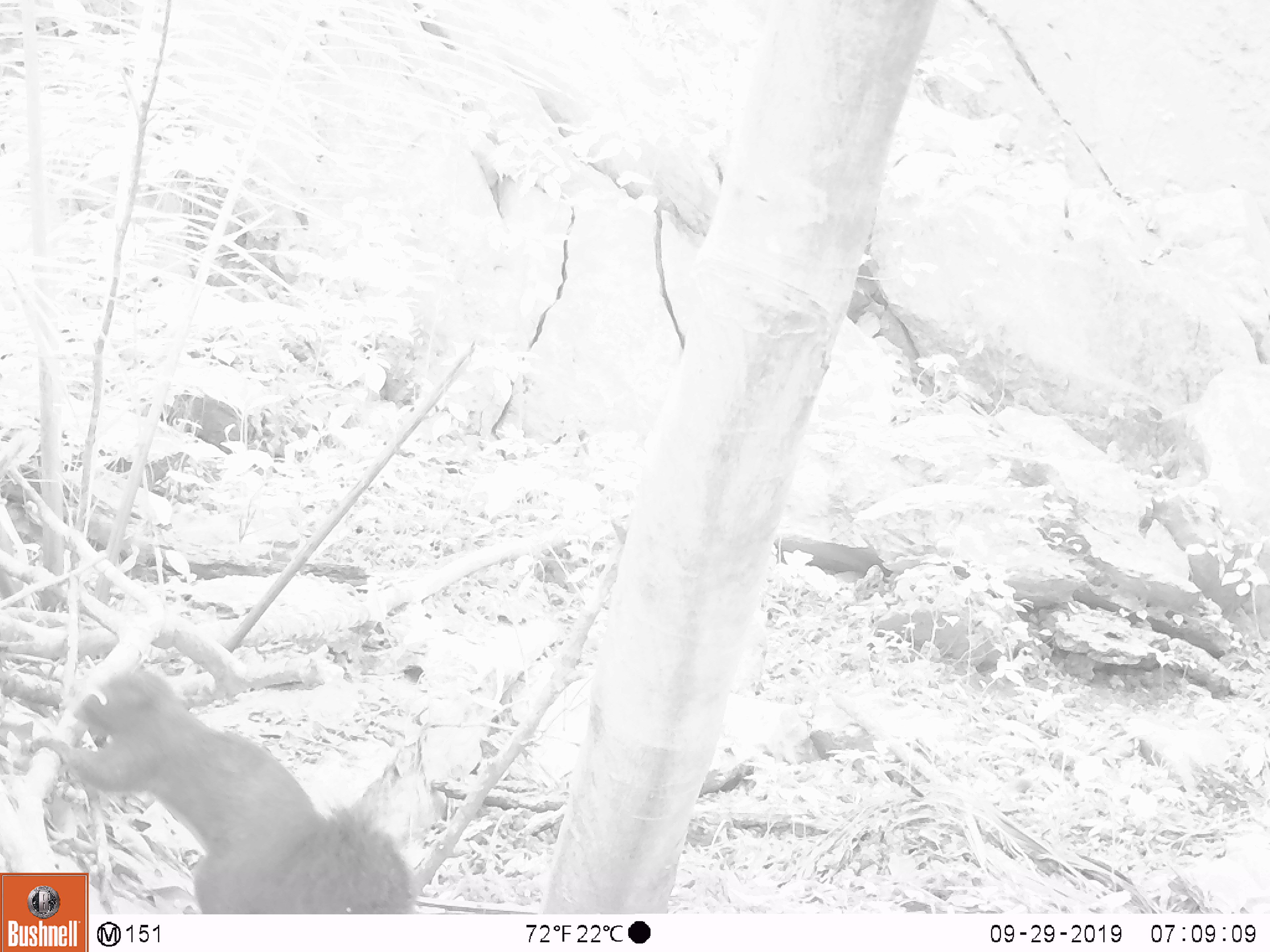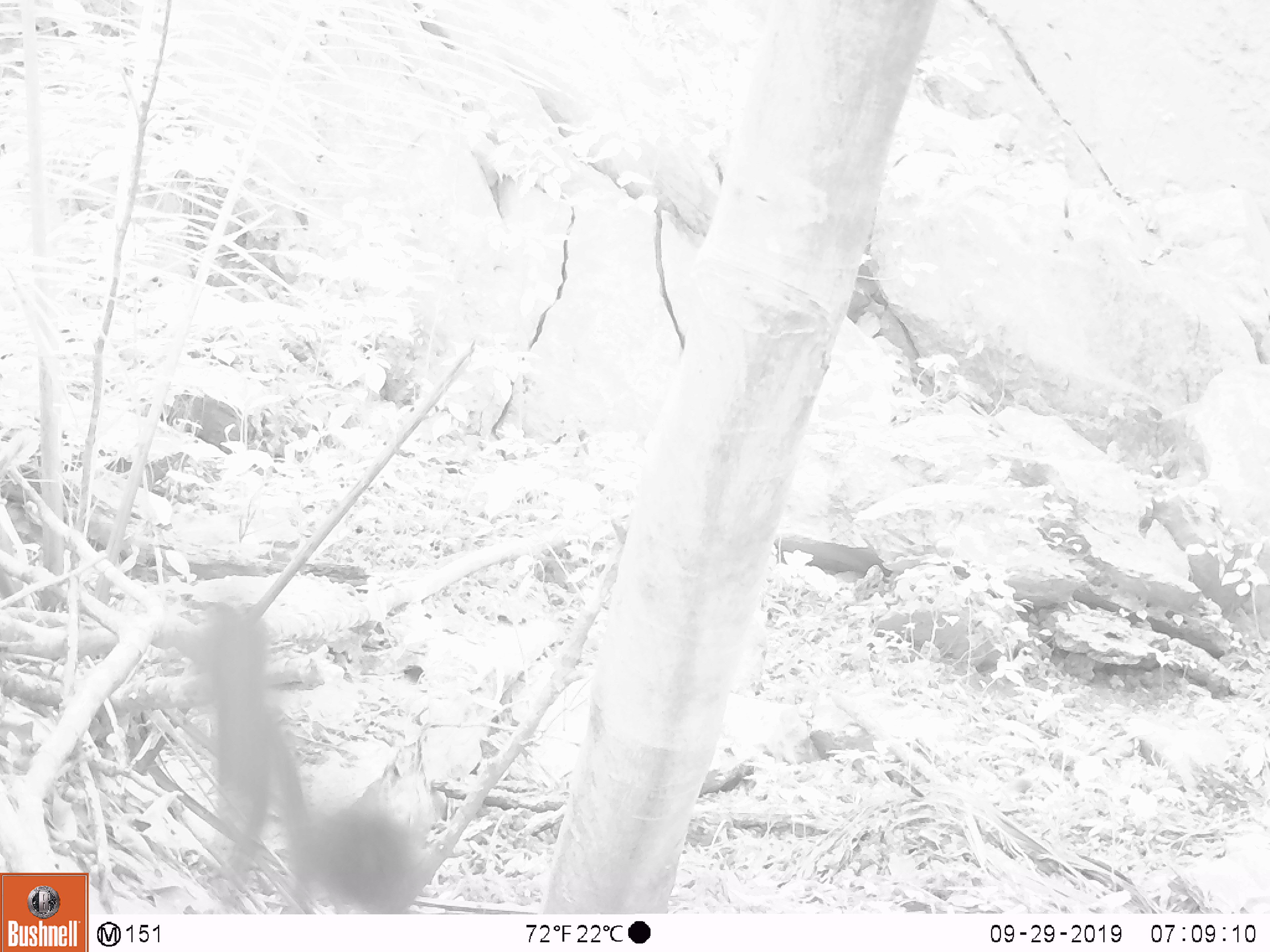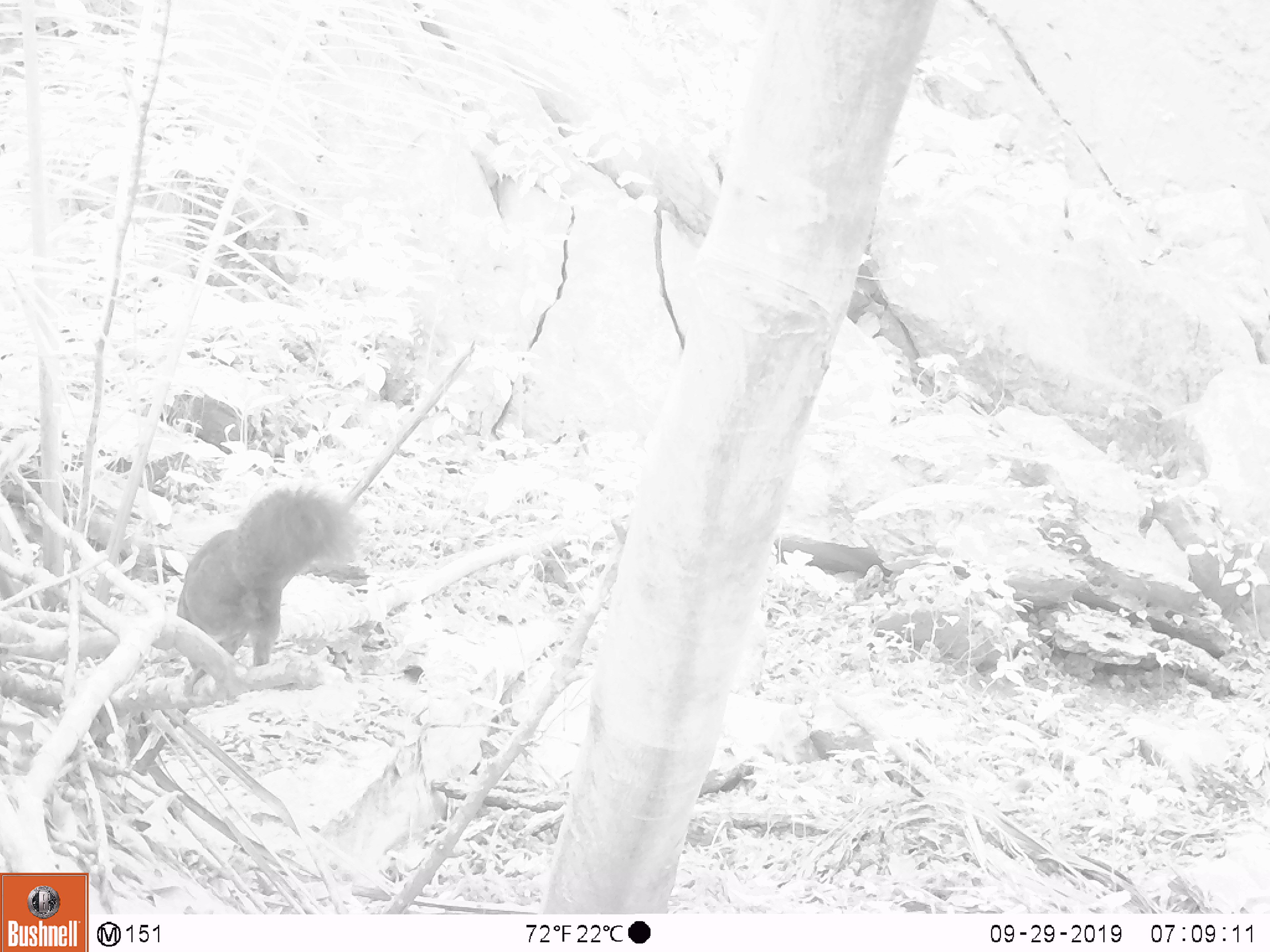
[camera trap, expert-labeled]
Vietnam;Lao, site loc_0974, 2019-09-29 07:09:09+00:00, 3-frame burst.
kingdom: Animalia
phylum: Chordata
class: Mammalia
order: Rodentia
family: Sciuridae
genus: Dremomys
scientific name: Dremomys rufigenis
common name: red-cheeked squirrel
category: red cheeked squirrel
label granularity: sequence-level